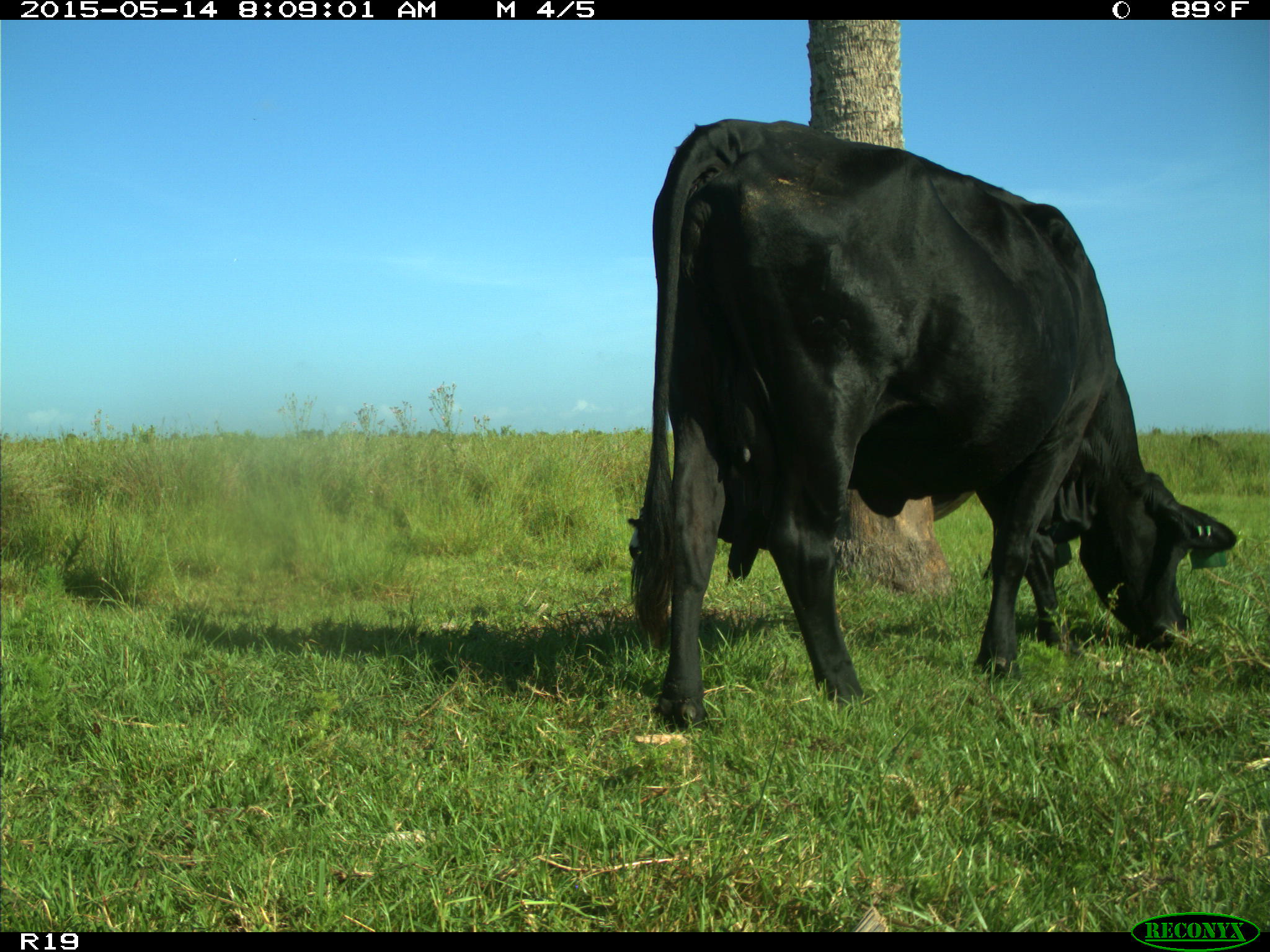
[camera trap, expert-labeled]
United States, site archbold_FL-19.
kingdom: Animalia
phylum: Chordata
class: Mammalia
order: Artiodactyla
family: Bovidae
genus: Bos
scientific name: Bos taurus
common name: domestic cow